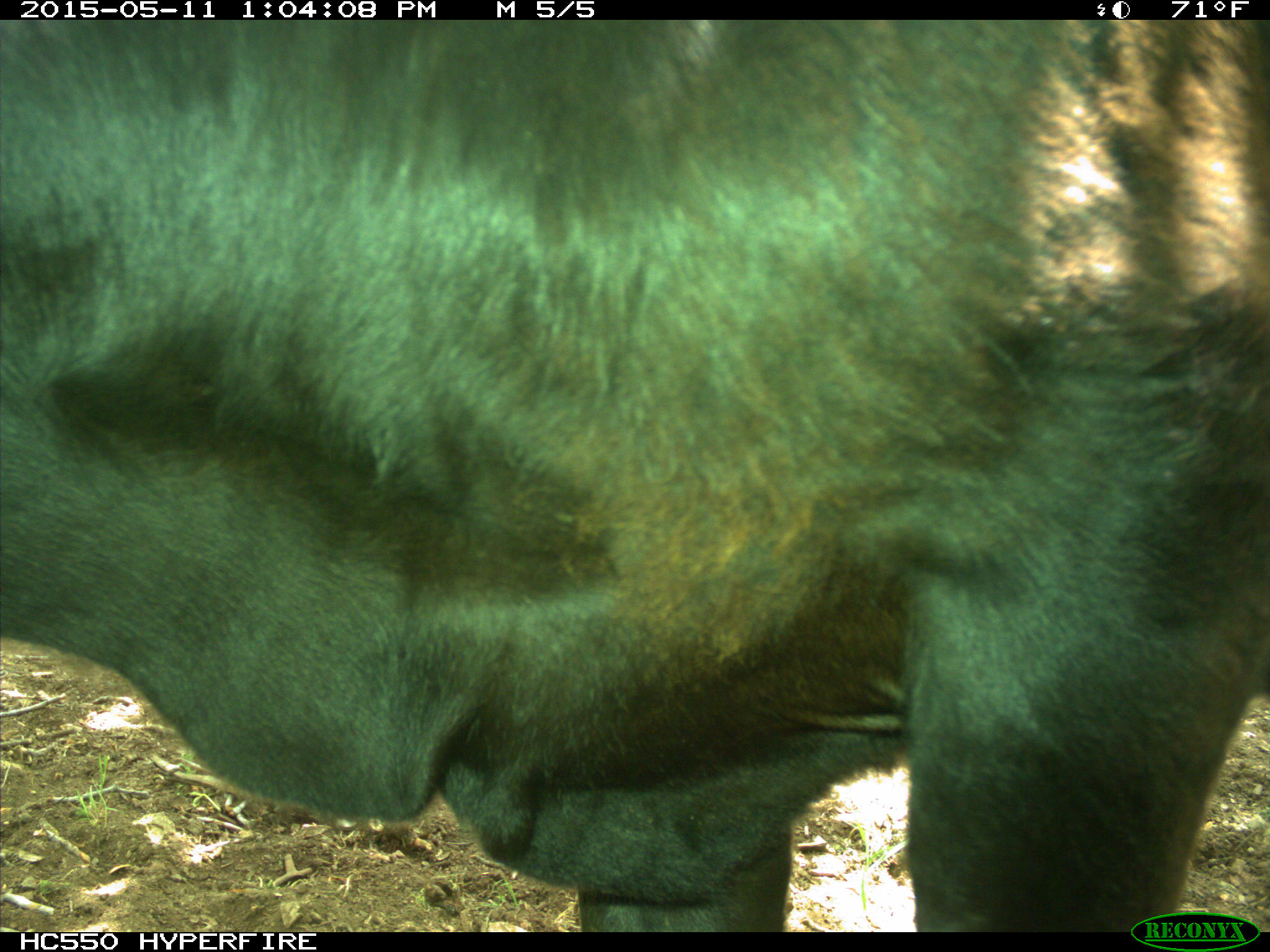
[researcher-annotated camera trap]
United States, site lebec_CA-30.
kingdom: Animalia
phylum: Chordata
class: Mammalia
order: Artiodactyla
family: Bovidae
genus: Bos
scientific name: Bos taurus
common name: domestic cow